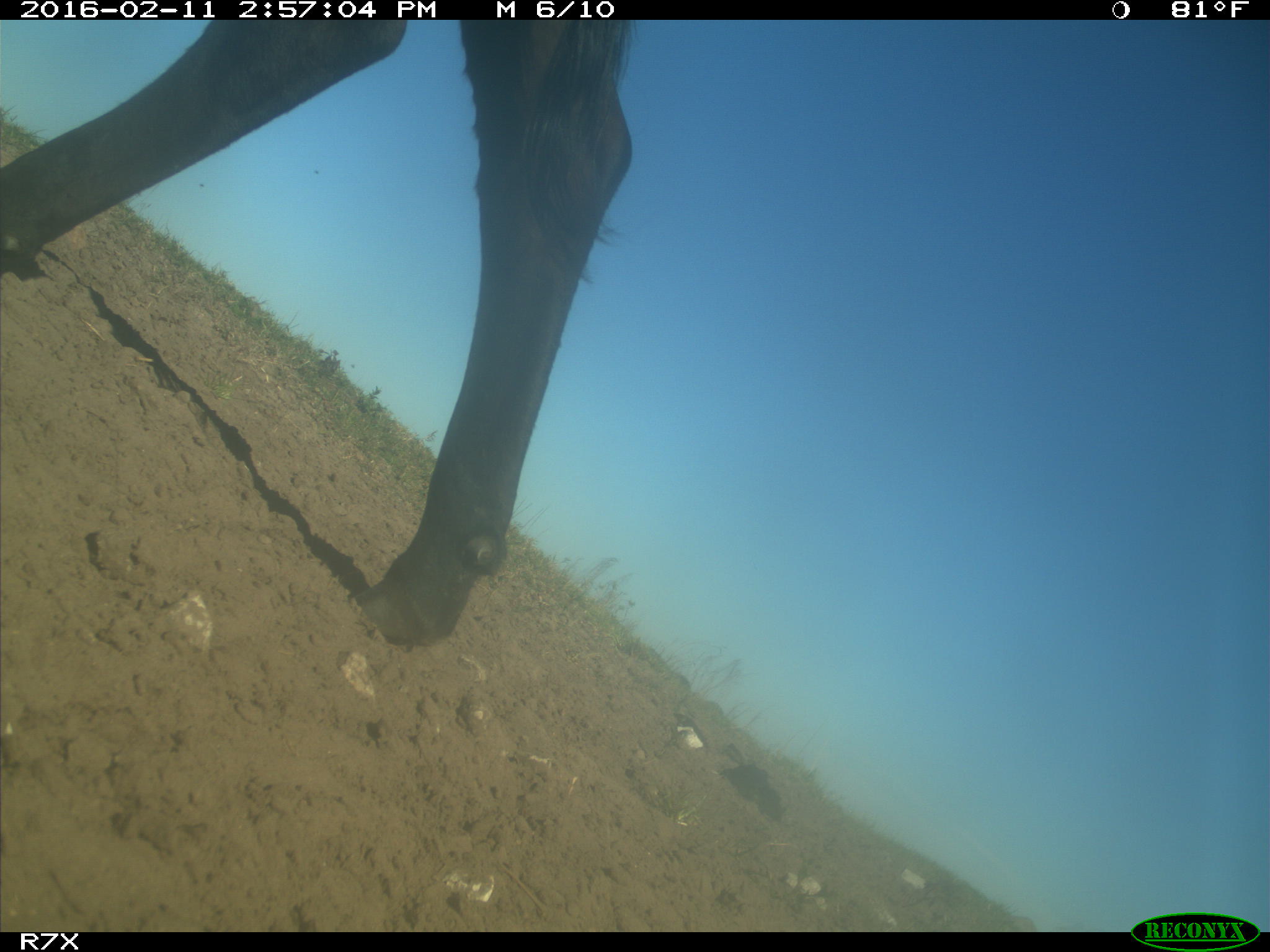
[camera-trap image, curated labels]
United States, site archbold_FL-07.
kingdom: Animalia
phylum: Chordata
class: Mammalia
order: Artiodactyla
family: Bovidae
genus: Bos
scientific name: Bos taurus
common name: domestic cow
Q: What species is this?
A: Bos taurus (domestic cow).